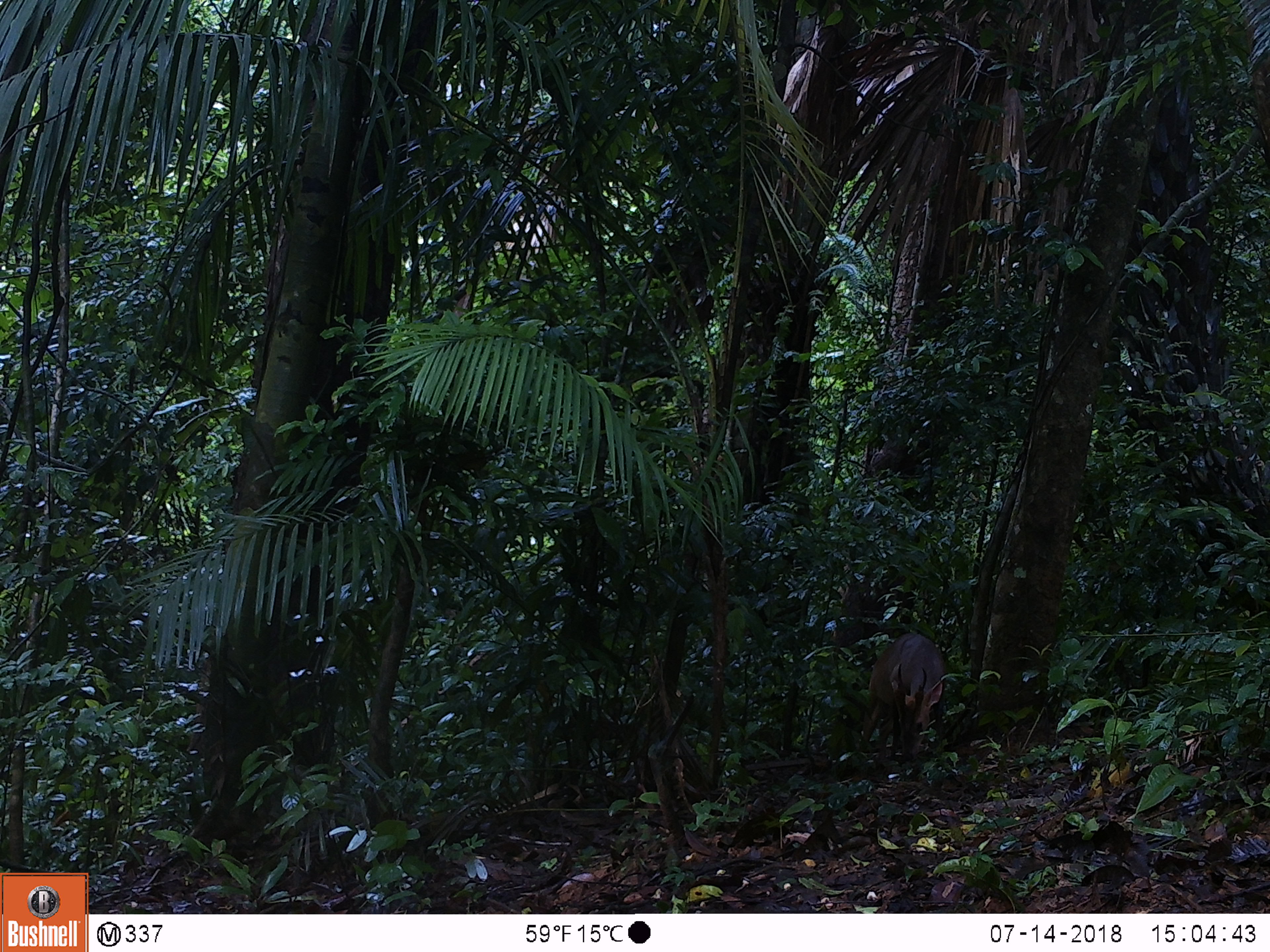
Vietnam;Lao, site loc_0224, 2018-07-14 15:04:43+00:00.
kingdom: Animalia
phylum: Chordata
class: Mammalia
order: Artiodactyla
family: Cervidae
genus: Muntiacus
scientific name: Muntiacus vuquangensis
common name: large-antlered muntjac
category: large antlered muntjac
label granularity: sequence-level